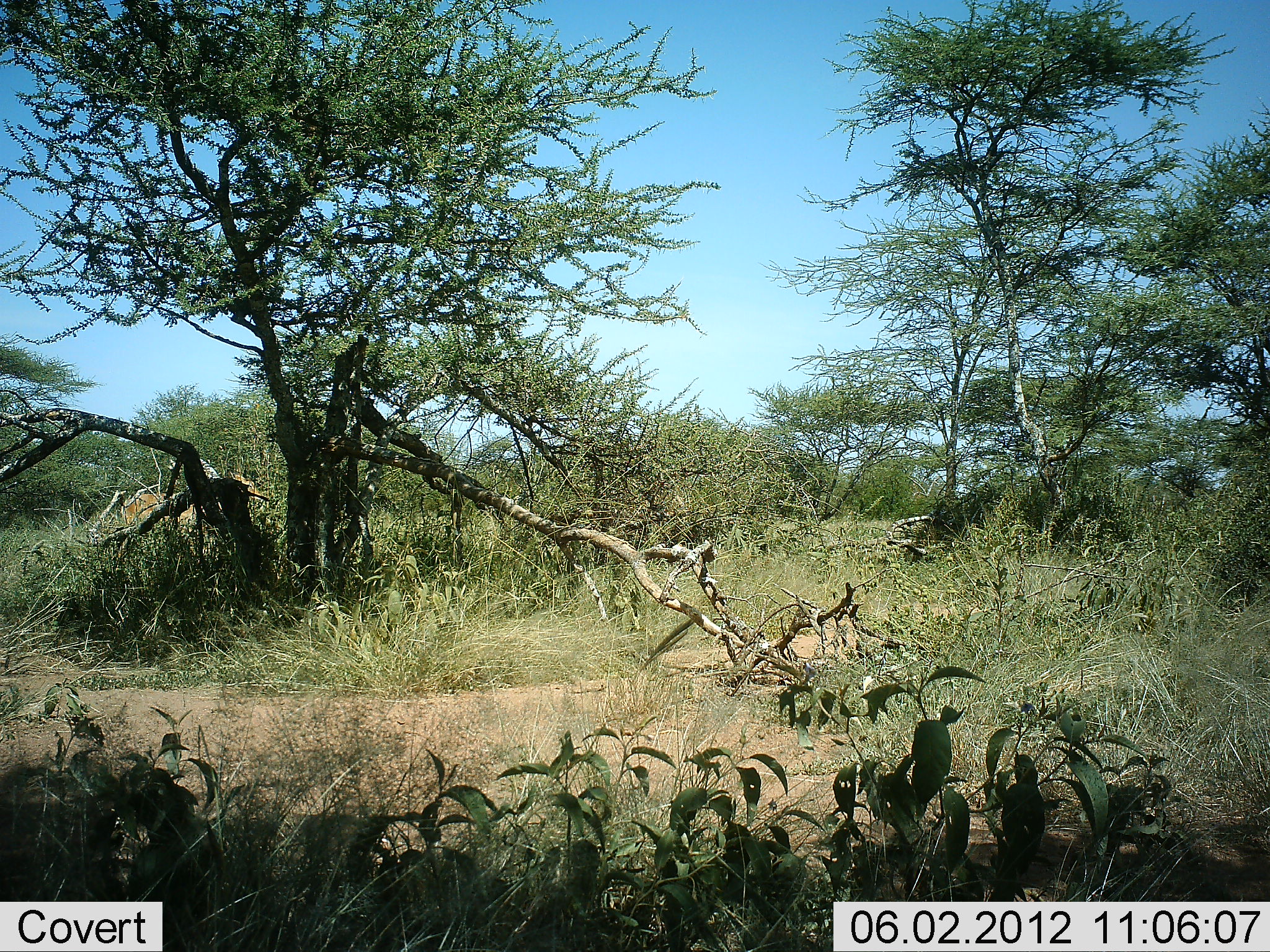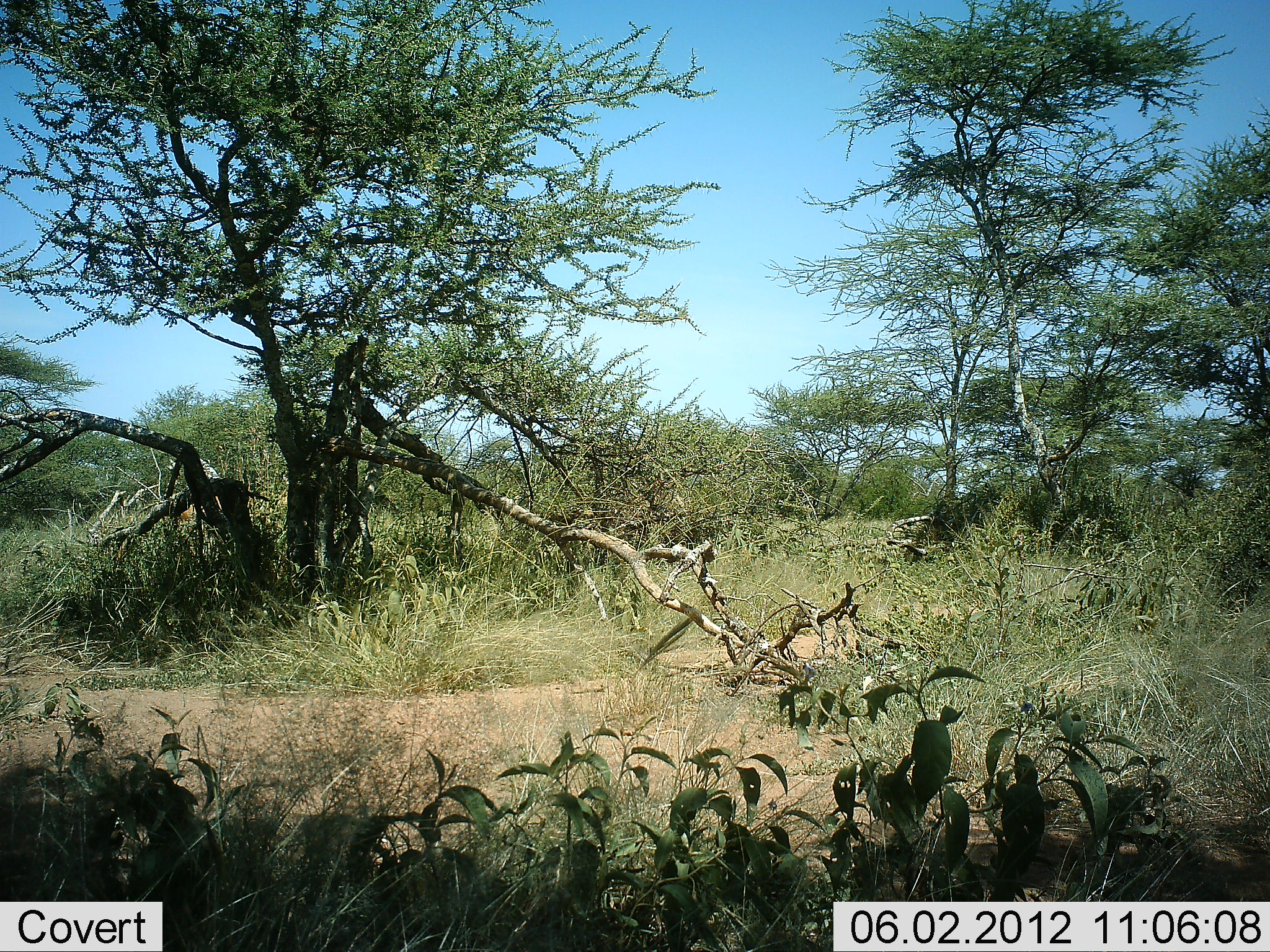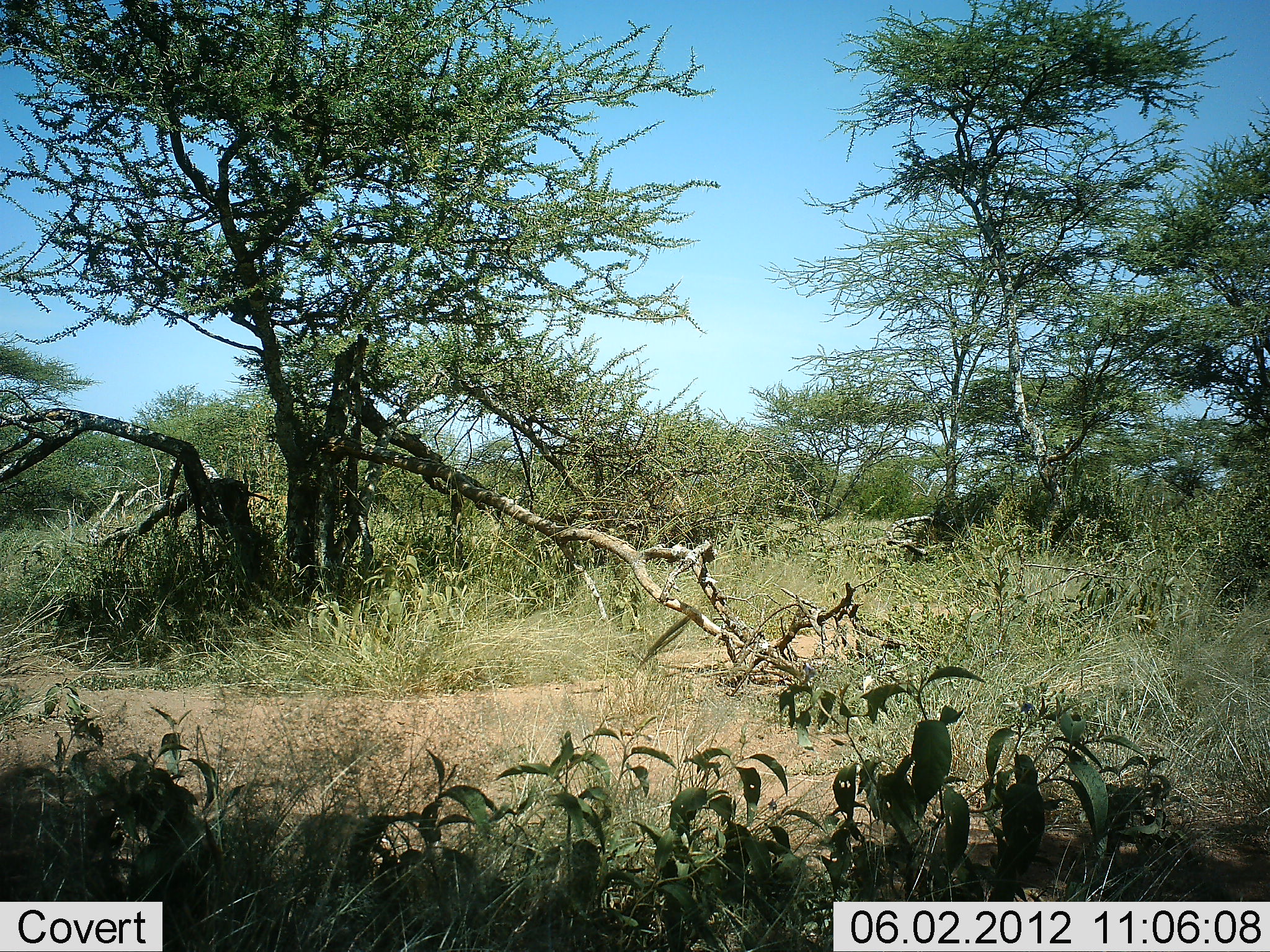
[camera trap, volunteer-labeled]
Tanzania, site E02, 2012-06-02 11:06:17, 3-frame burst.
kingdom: Animalia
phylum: Chordata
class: Mammalia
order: Artiodactyla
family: Bovidae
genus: Aepyceros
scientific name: Aepyceros melampus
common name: impala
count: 1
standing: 0%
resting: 0%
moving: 100%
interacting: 0%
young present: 0%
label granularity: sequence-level